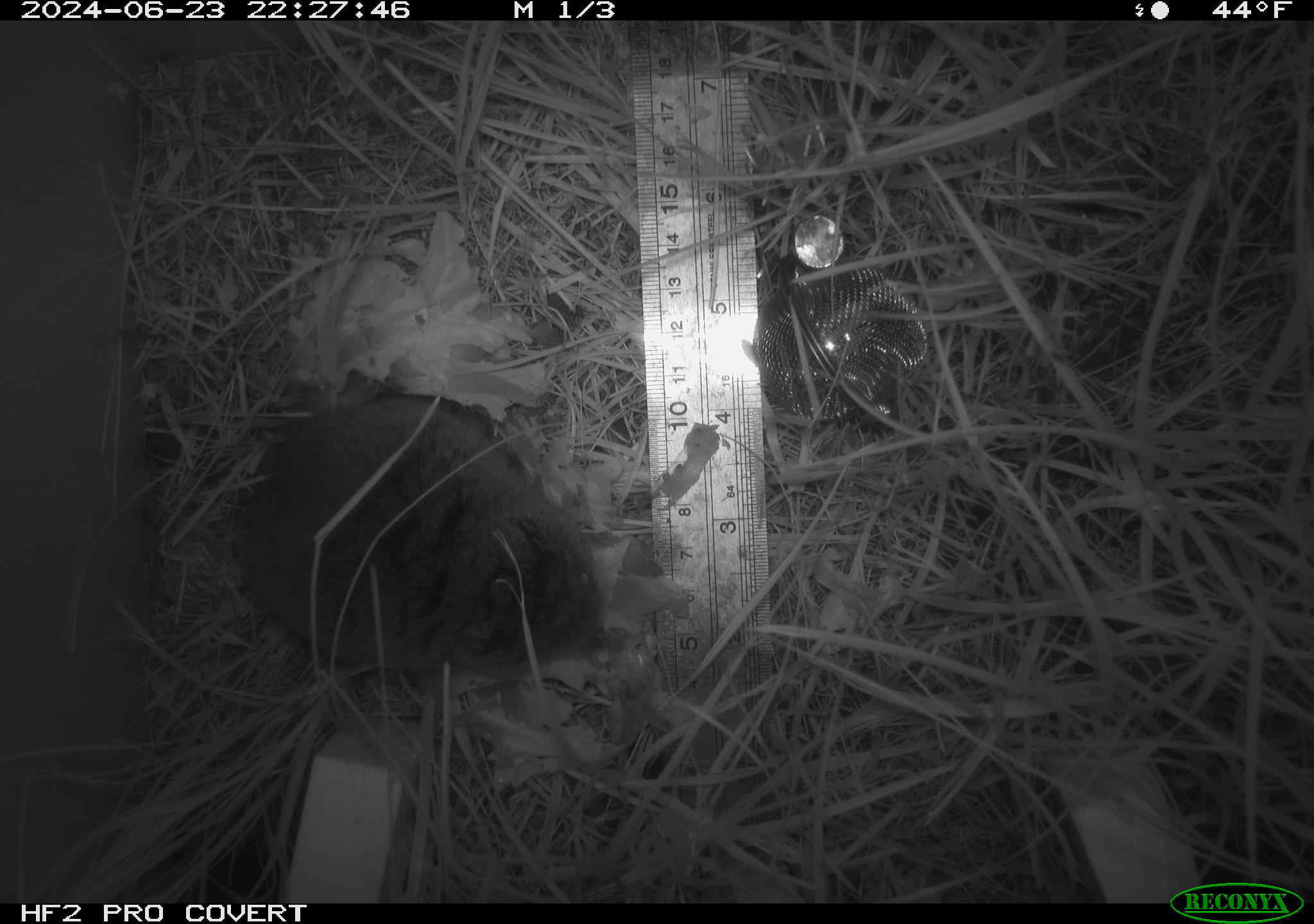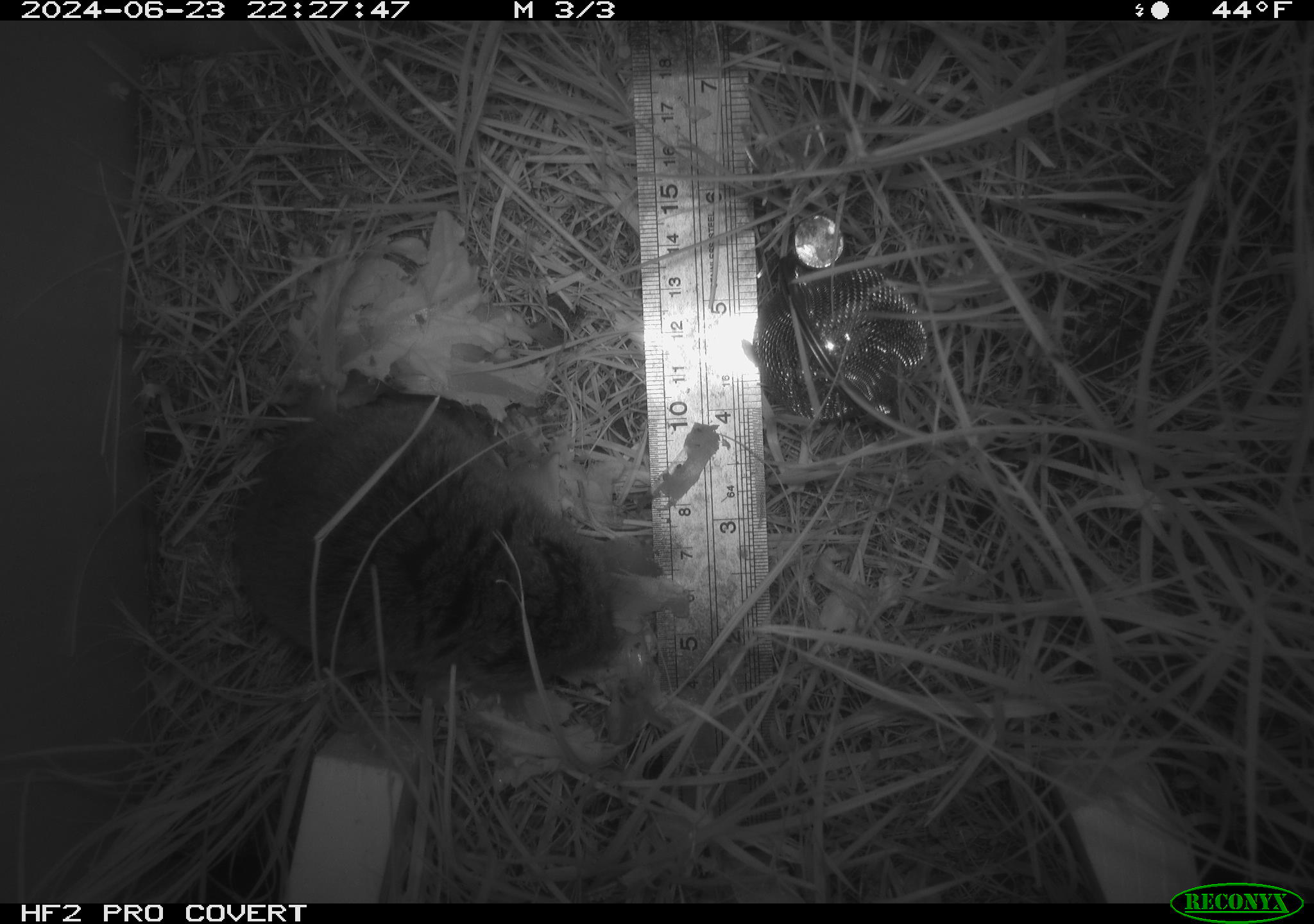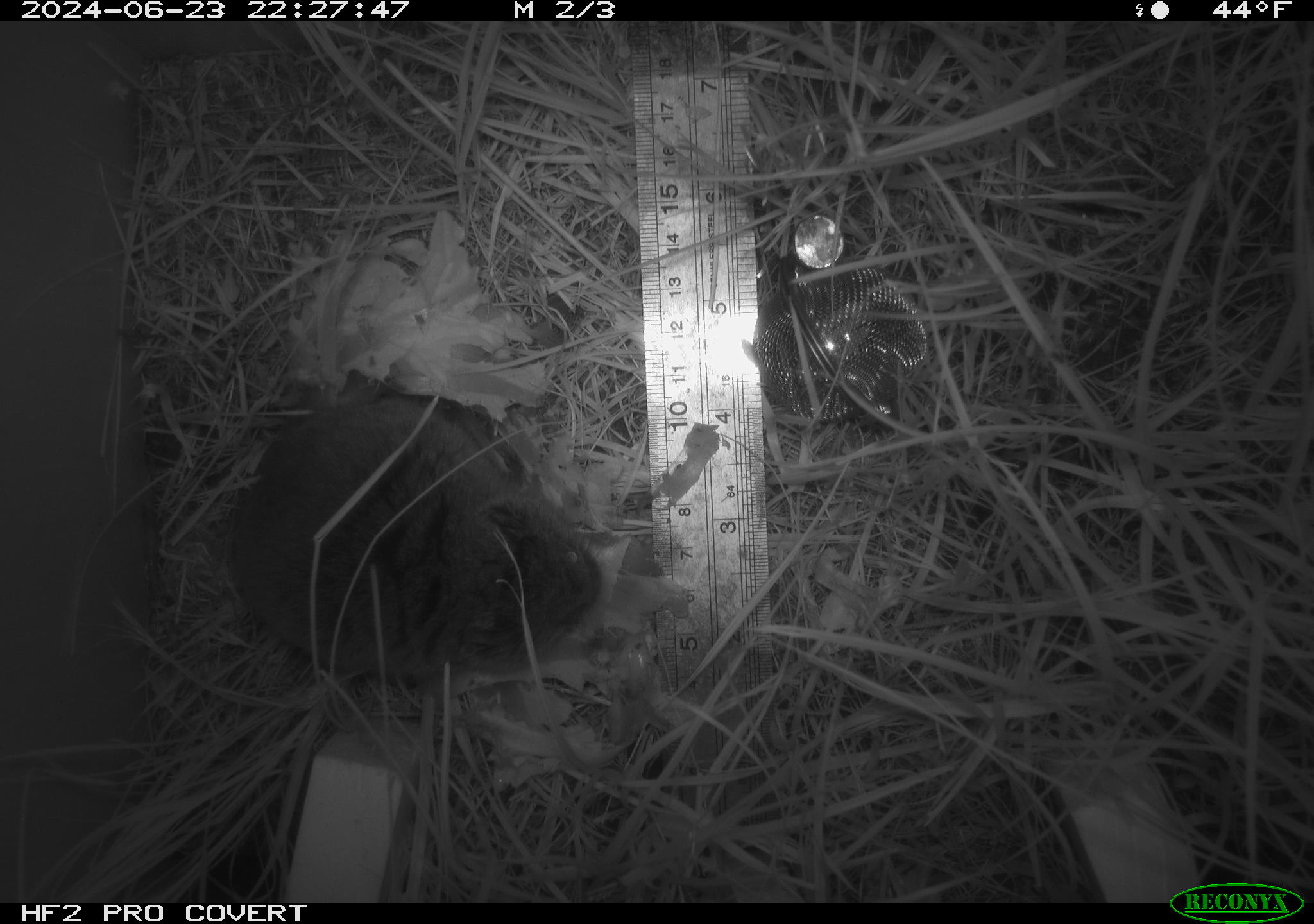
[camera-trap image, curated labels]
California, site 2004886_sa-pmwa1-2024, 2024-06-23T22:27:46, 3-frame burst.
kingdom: Animalia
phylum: Chordata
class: Mammalia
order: Rodentia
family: Cricetidae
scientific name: Arvicolinae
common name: voles, lemmings, and muskrats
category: arvicolinae subfamily